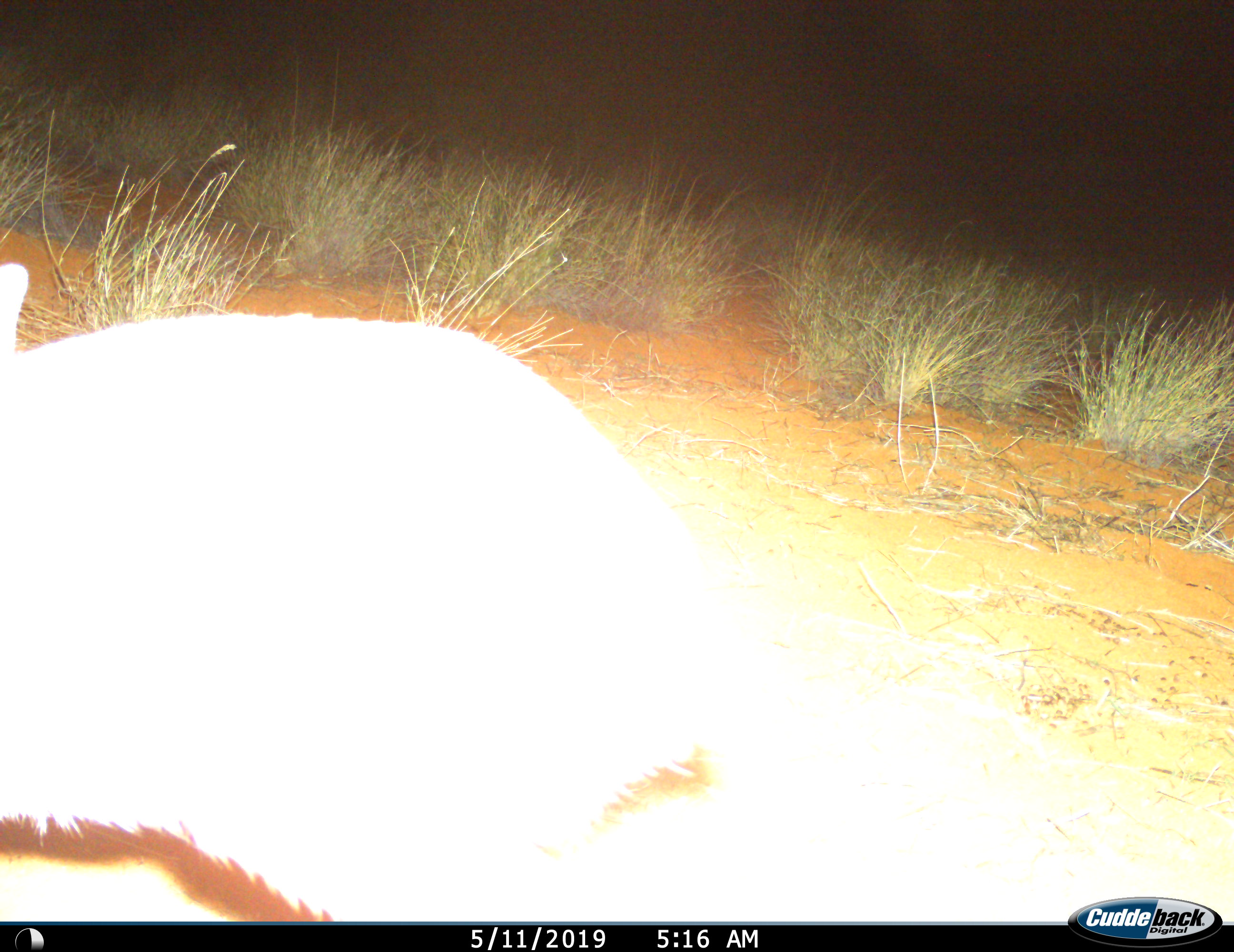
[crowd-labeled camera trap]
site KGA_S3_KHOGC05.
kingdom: Animalia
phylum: Chordata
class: Mammalia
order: Artiodactyla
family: Bovidae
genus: Raphicerus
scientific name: Raphicerus campestris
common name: steenbok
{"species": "steenbok (Raphicerus campestris)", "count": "1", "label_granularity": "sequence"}